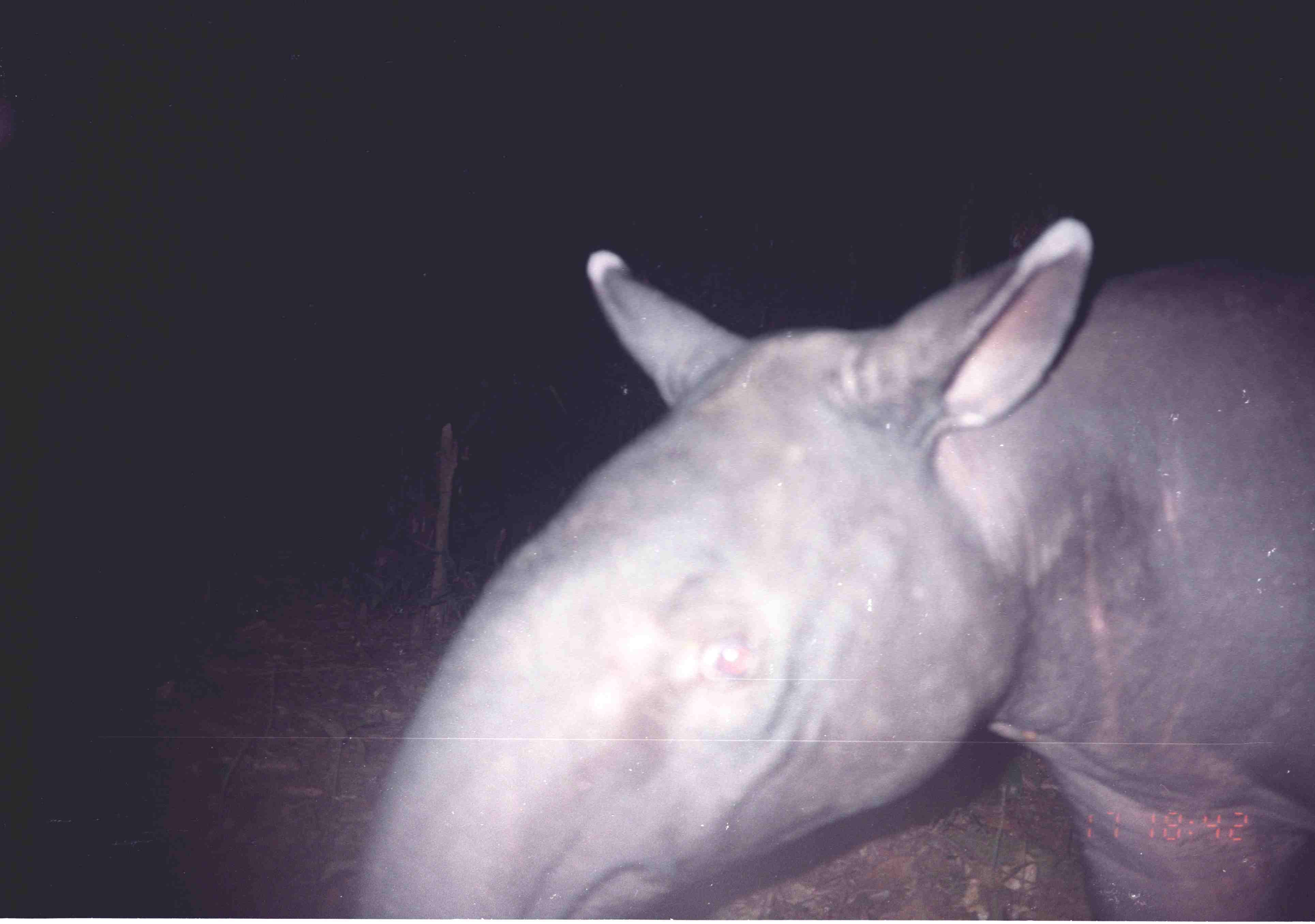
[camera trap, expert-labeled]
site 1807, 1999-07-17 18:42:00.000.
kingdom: Animalia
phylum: Chordata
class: Mammalia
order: Perissodactyla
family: Tapiridae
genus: Tapirus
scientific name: Tapirus indicus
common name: malayan tapir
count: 1